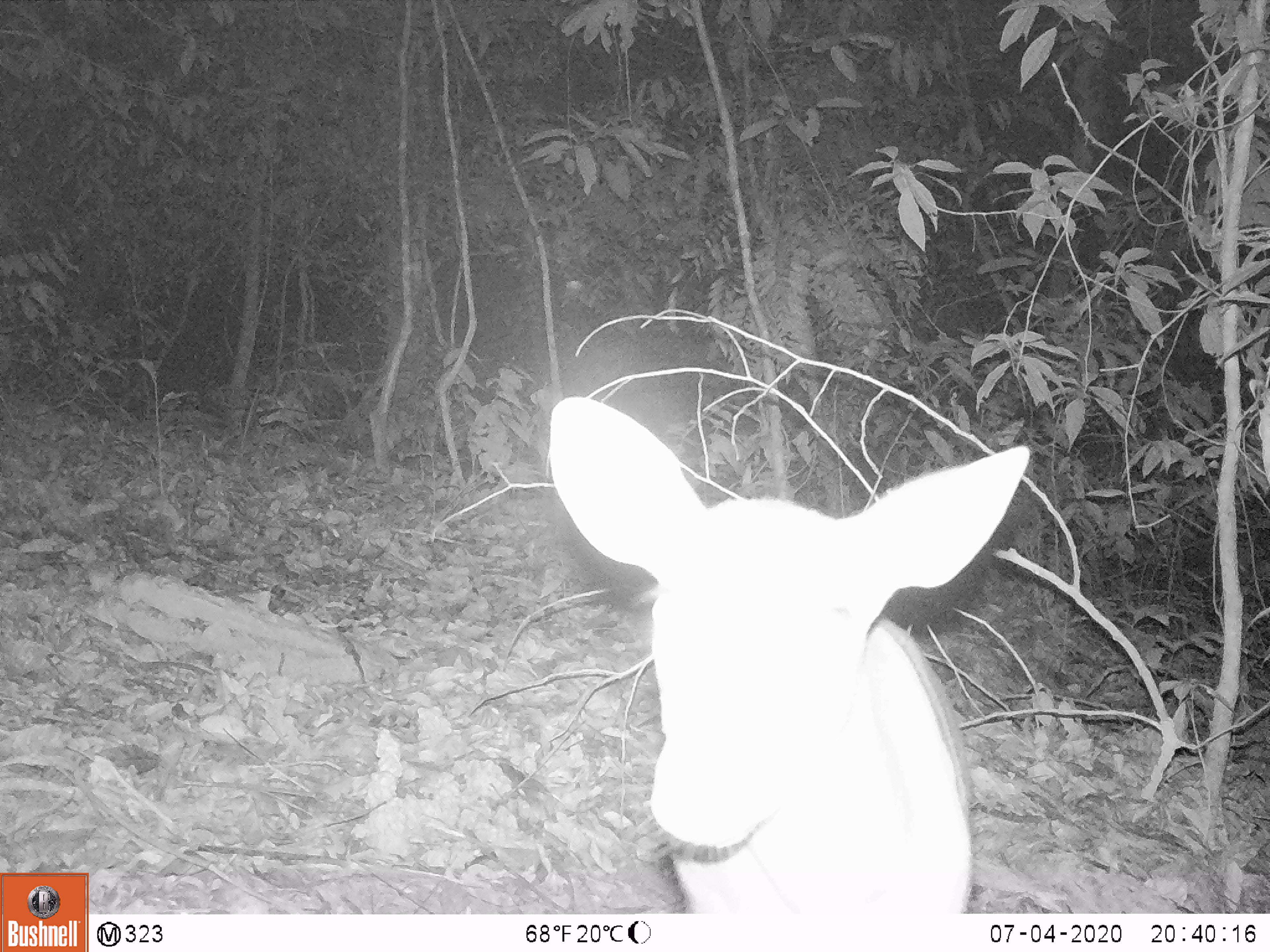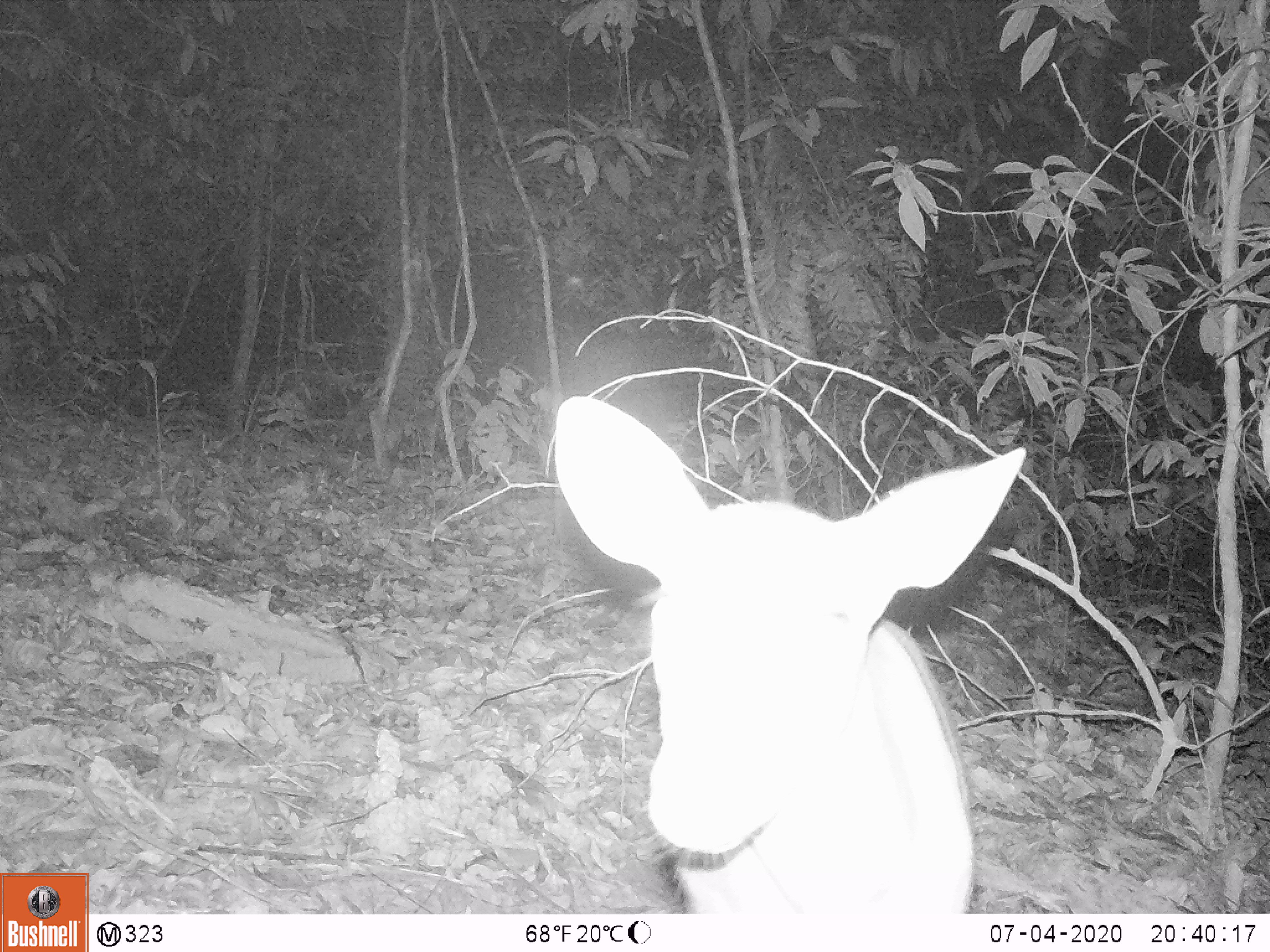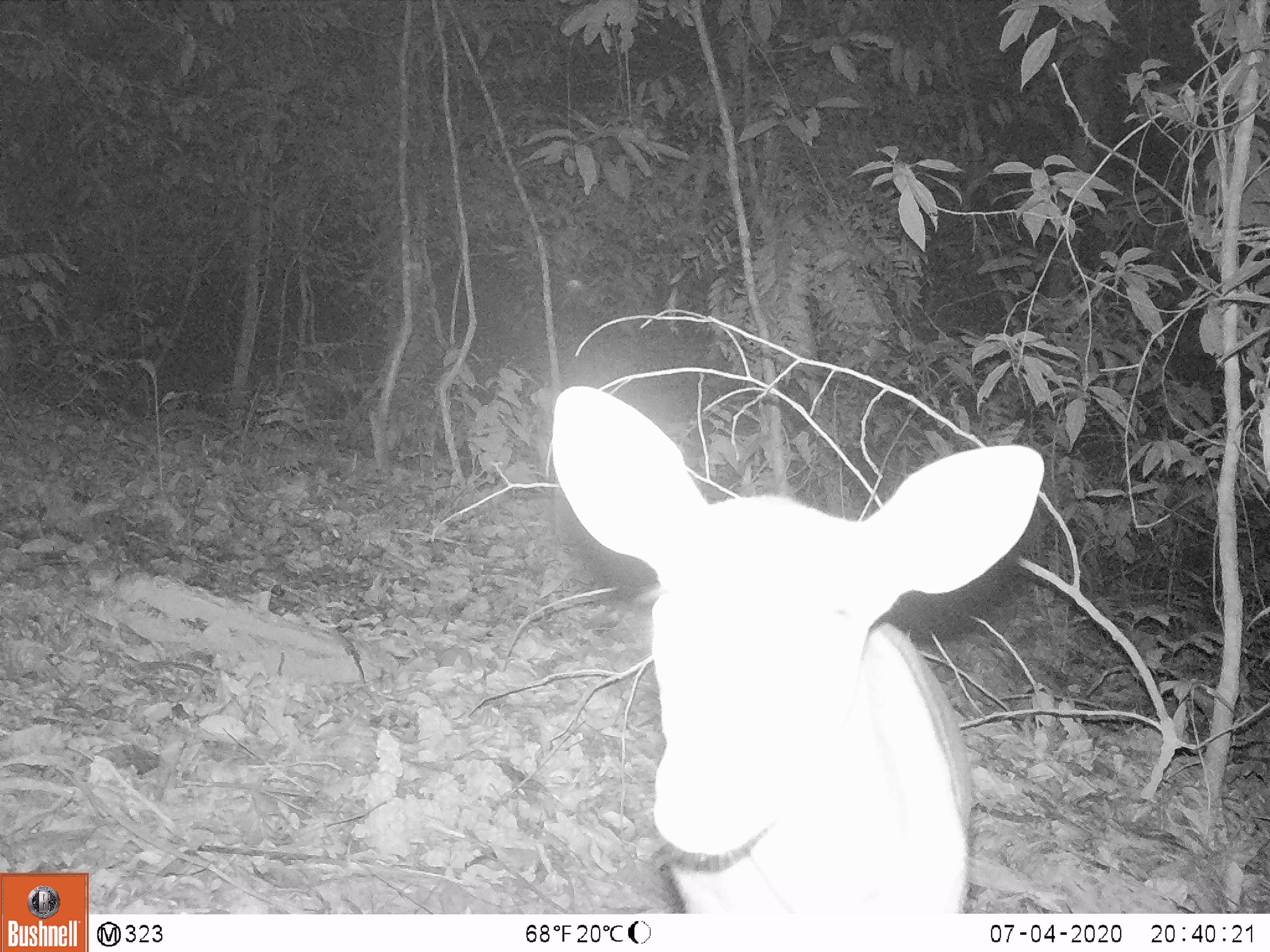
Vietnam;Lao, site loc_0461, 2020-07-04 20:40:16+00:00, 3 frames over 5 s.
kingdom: Animalia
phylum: Chordata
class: Mammalia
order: Artiodactyla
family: Cervidae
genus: Muntiacus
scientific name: Muntiacus rooseveltorum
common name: roosevelt's muntjac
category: roosevelts muntjac group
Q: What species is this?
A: Roosevelts muntjac group (roosevelt's muntjac) (Muntiacus rooseveltorum).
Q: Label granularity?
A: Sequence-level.